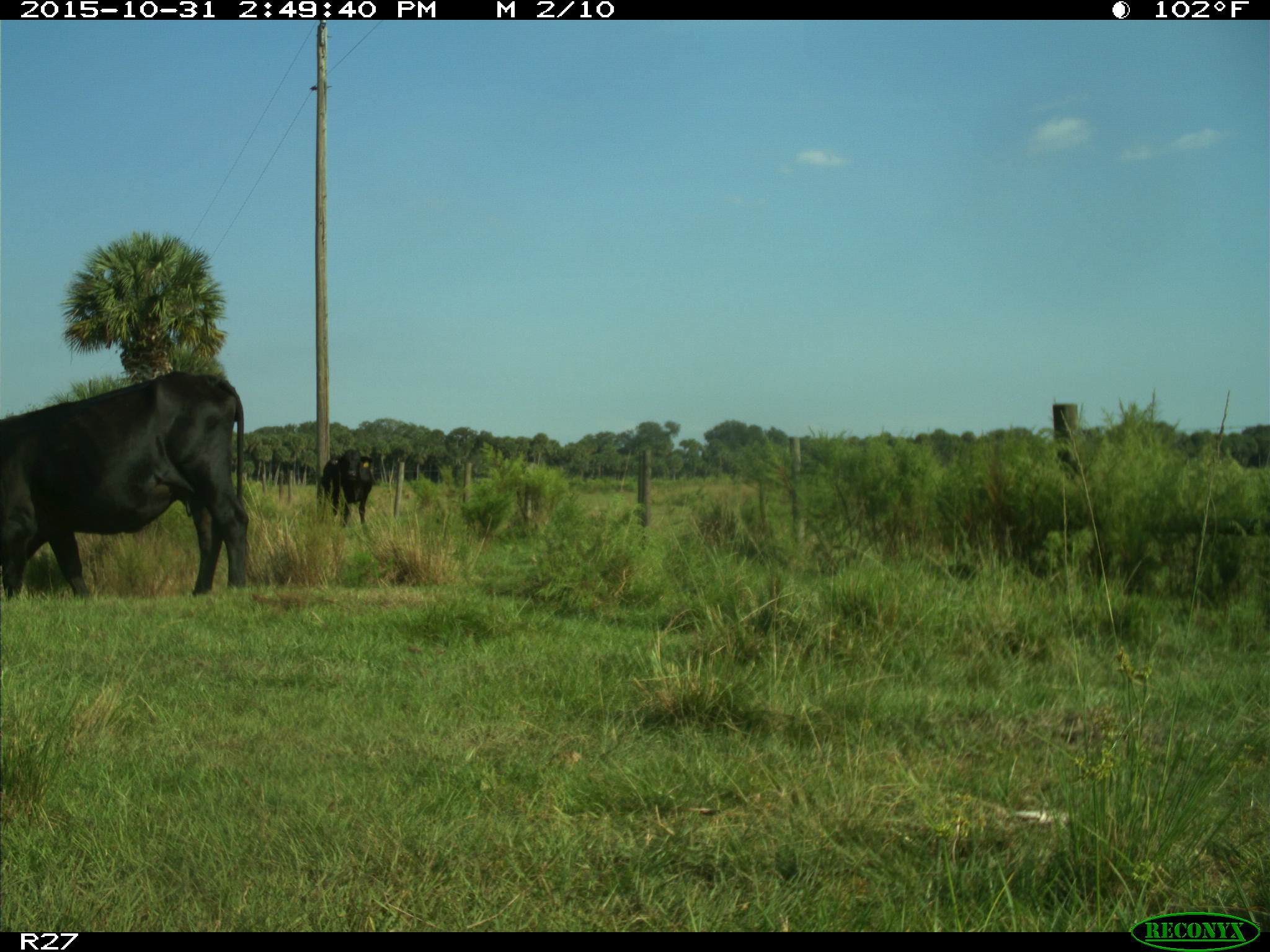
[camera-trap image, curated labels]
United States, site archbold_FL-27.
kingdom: Animalia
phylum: Chordata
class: Mammalia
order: Artiodactyla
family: Bovidae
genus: Bos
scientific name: Bos taurus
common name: domestic cow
Bos taurus (domestic cow).